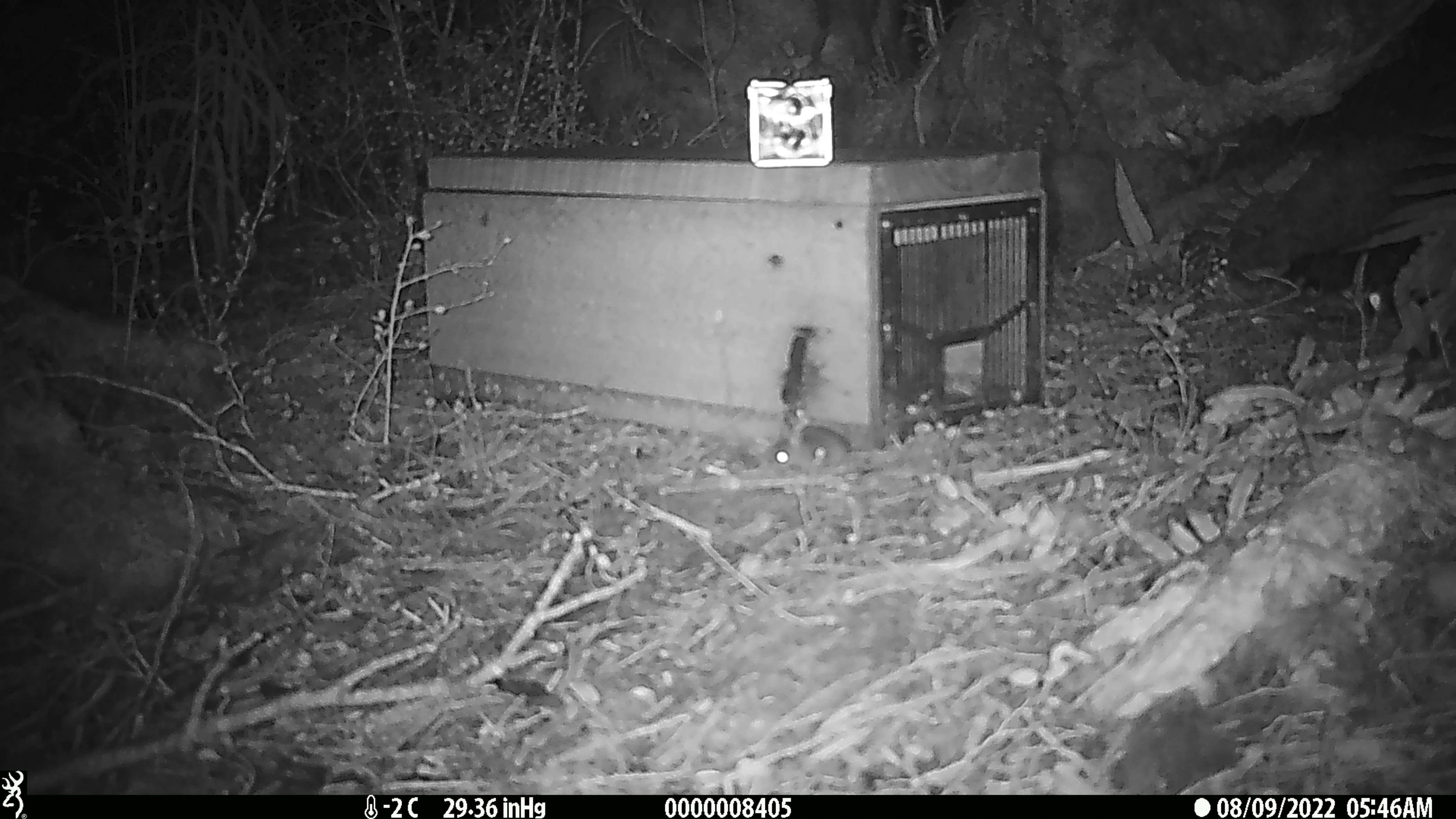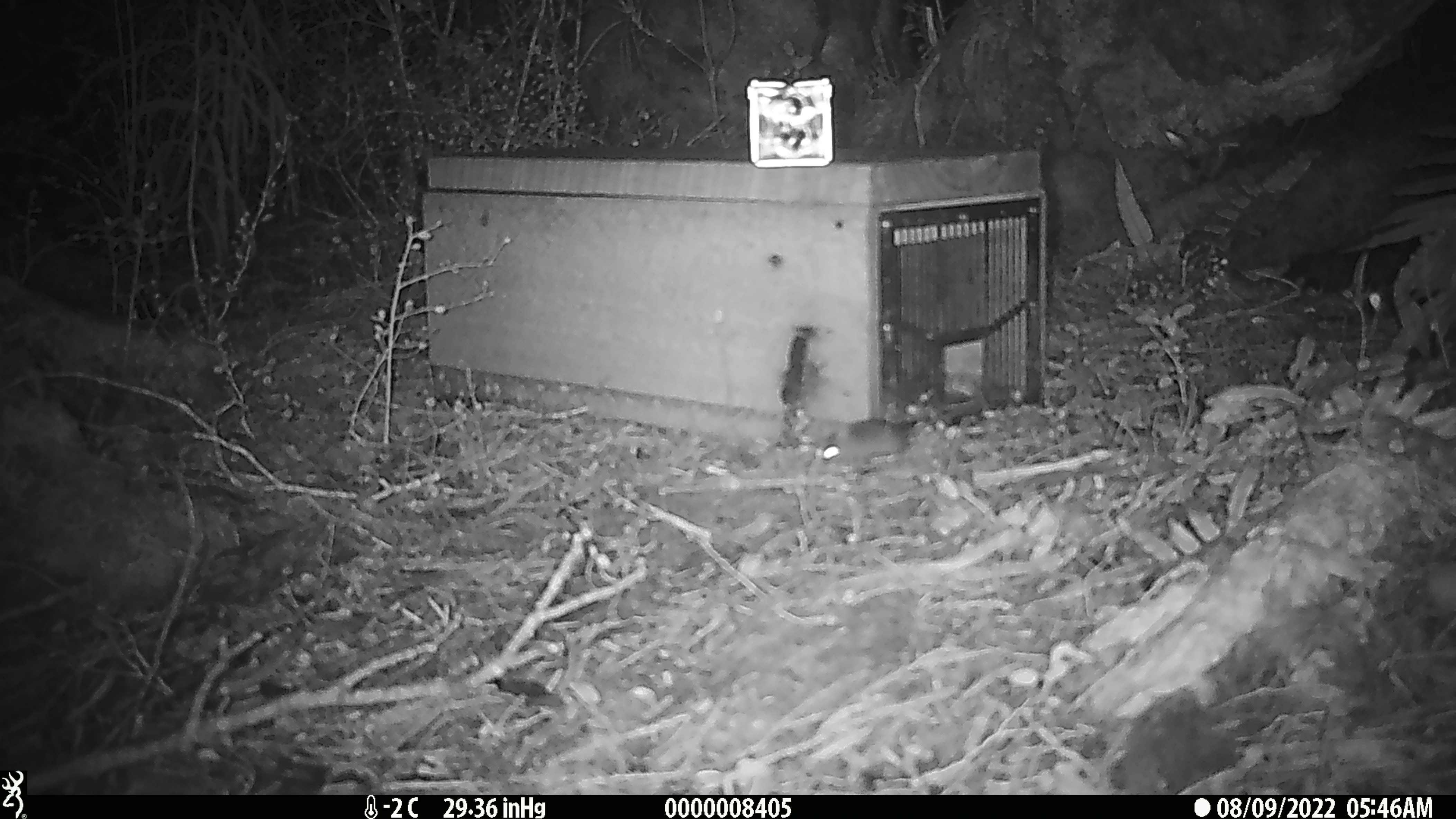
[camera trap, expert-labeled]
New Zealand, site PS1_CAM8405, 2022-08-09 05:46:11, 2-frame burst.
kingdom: Animalia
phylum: Chordata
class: Mammalia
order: Rodentia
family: Muridae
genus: Mus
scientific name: Mus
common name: mouse